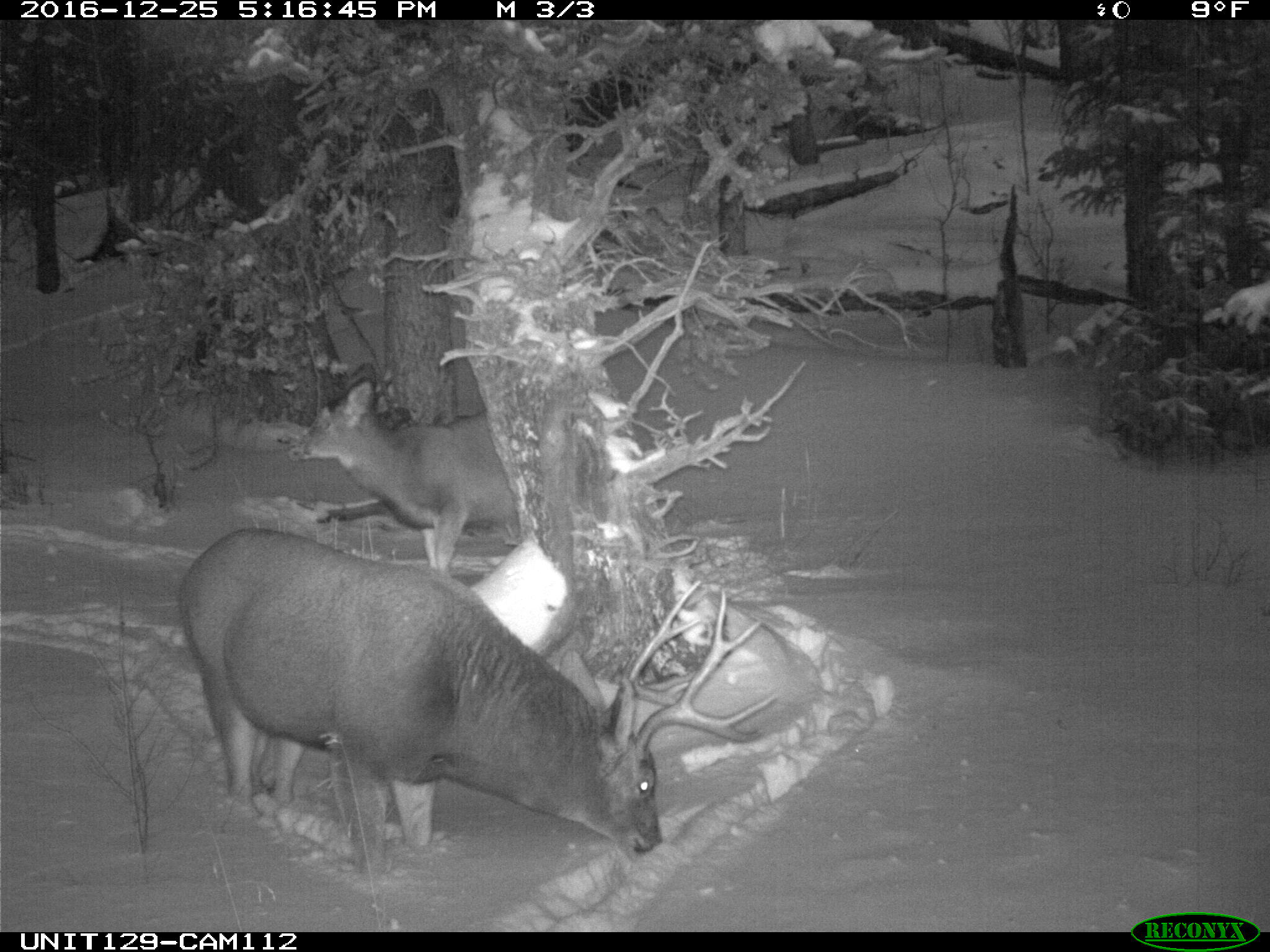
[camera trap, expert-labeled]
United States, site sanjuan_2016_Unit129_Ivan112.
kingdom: Animalia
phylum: Chordata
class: Mammalia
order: Artiodactyla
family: Cervidae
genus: Odocoileus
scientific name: Odocoileus hemionus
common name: mule deer